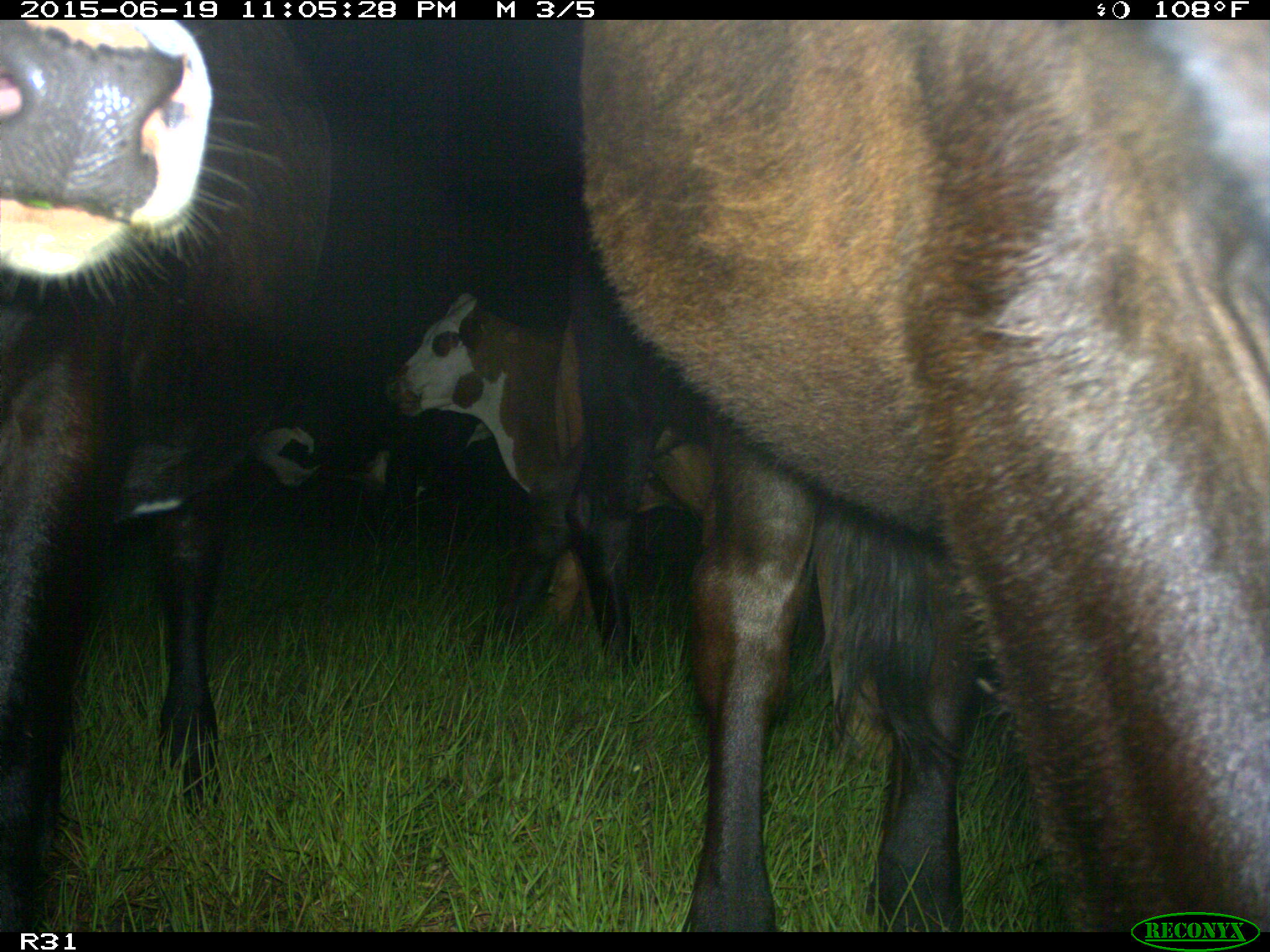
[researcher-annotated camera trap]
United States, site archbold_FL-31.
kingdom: Animalia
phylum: Chordata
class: Mammalia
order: Artiodactyla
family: Bovidae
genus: Bos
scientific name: Bos taurus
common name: domestic cow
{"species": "Bos taurus (domestic cow)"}